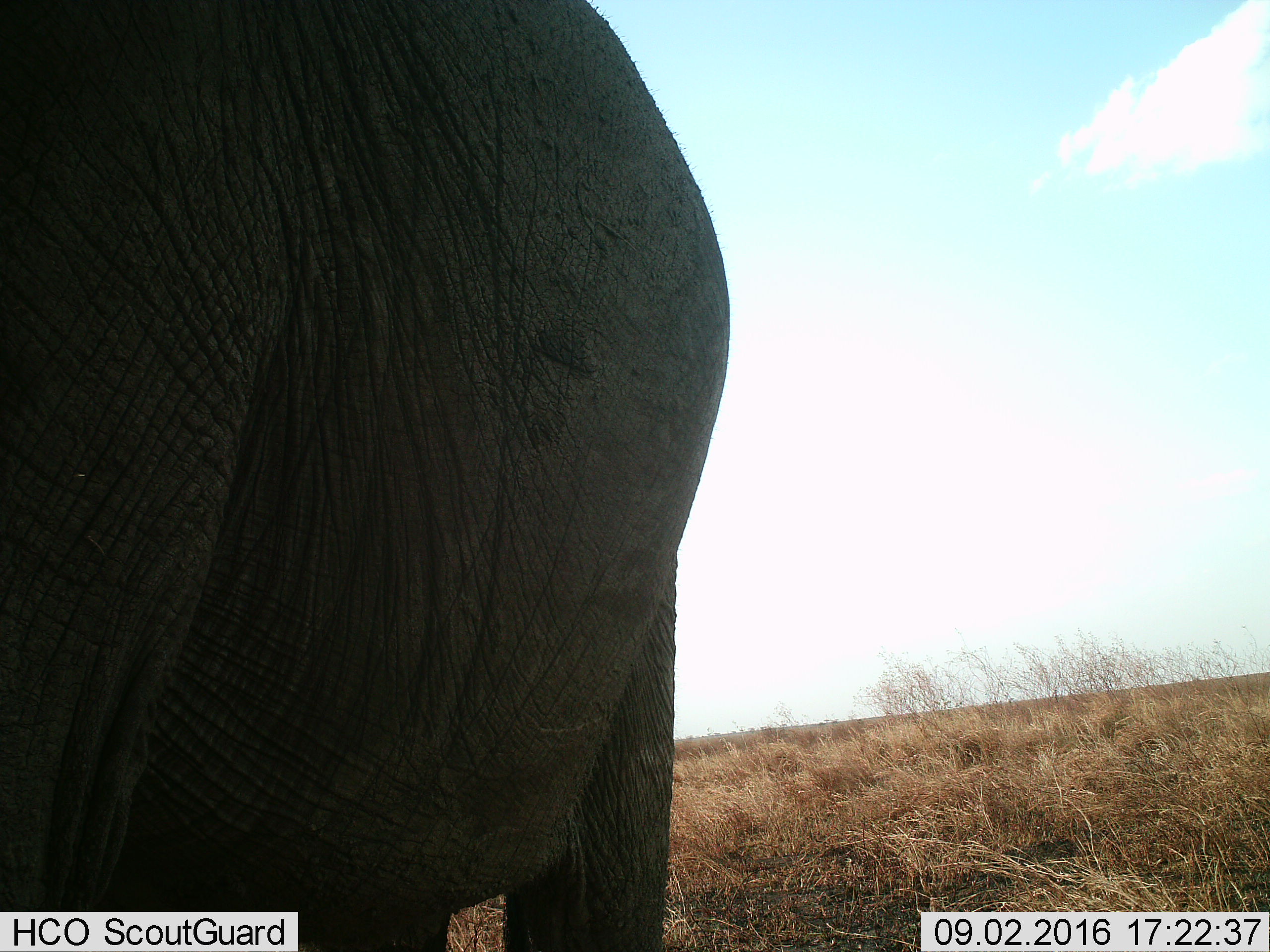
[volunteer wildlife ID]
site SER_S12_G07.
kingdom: Animalia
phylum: Chordata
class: Mammalia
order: Proboscidea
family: Elephantidae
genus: Loxodonta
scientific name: Loxodonta africana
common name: african bush elephant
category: elephant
Elephant (african bush elephant) (Loxodonta africana), count 1. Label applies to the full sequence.